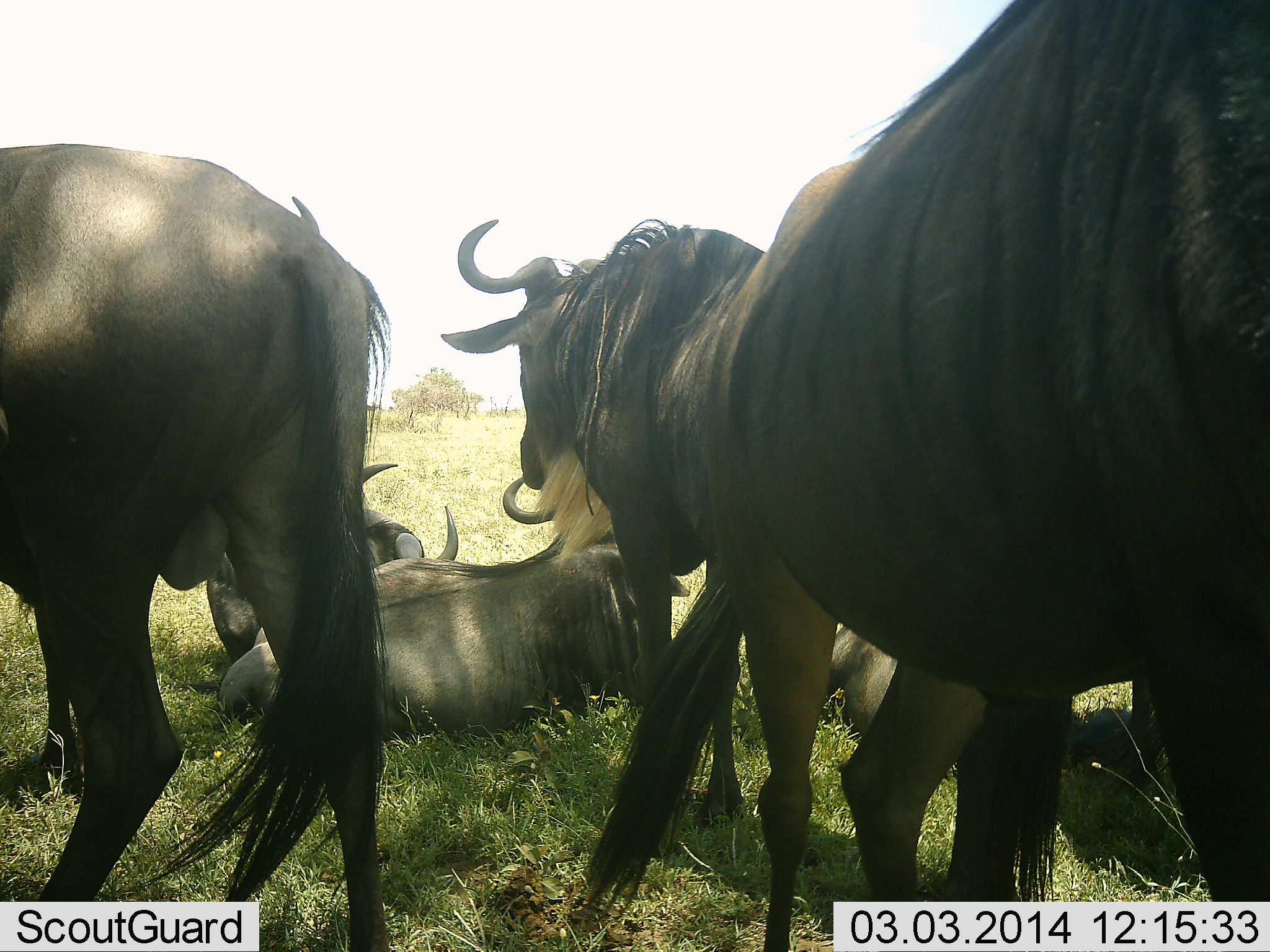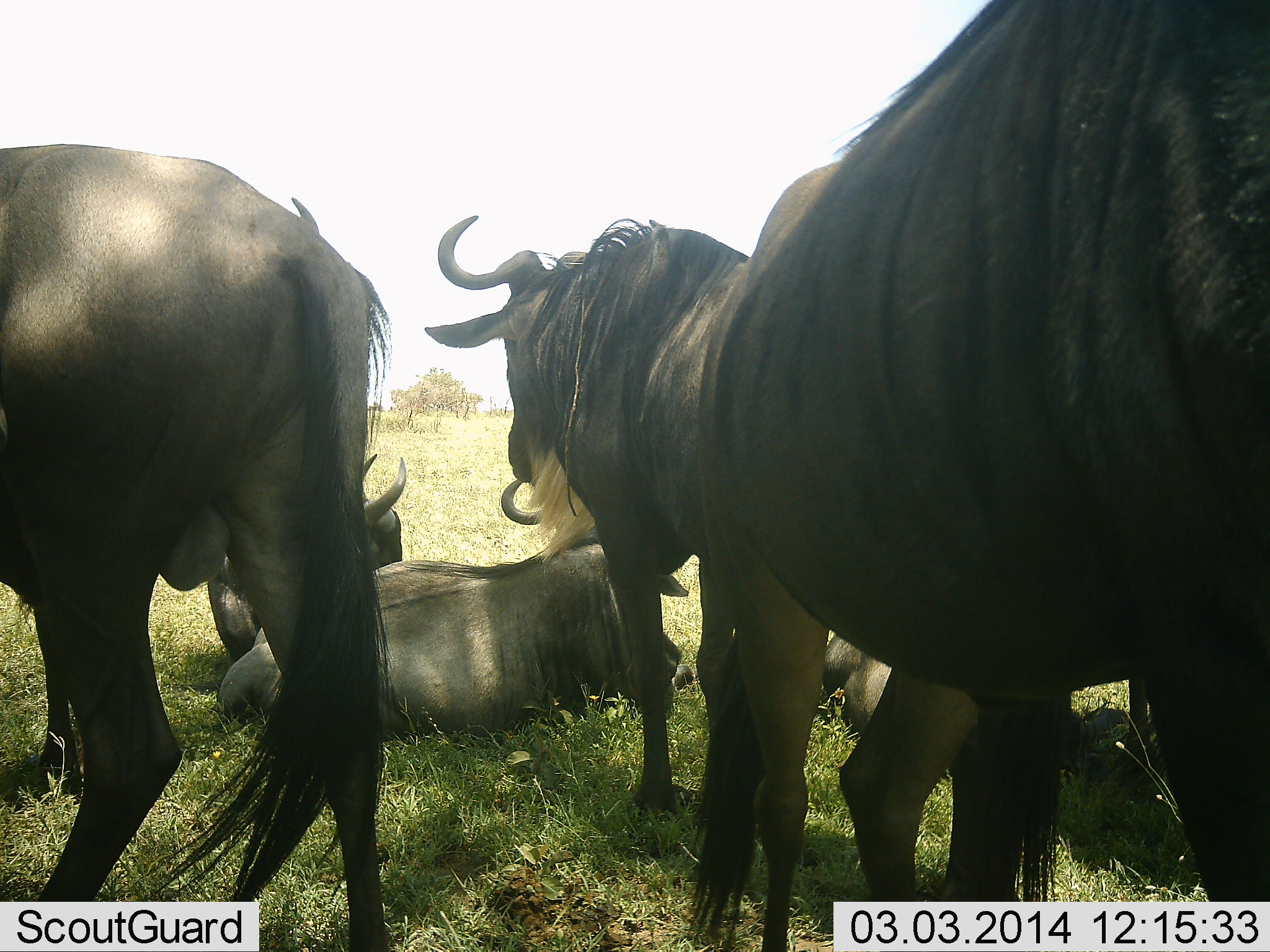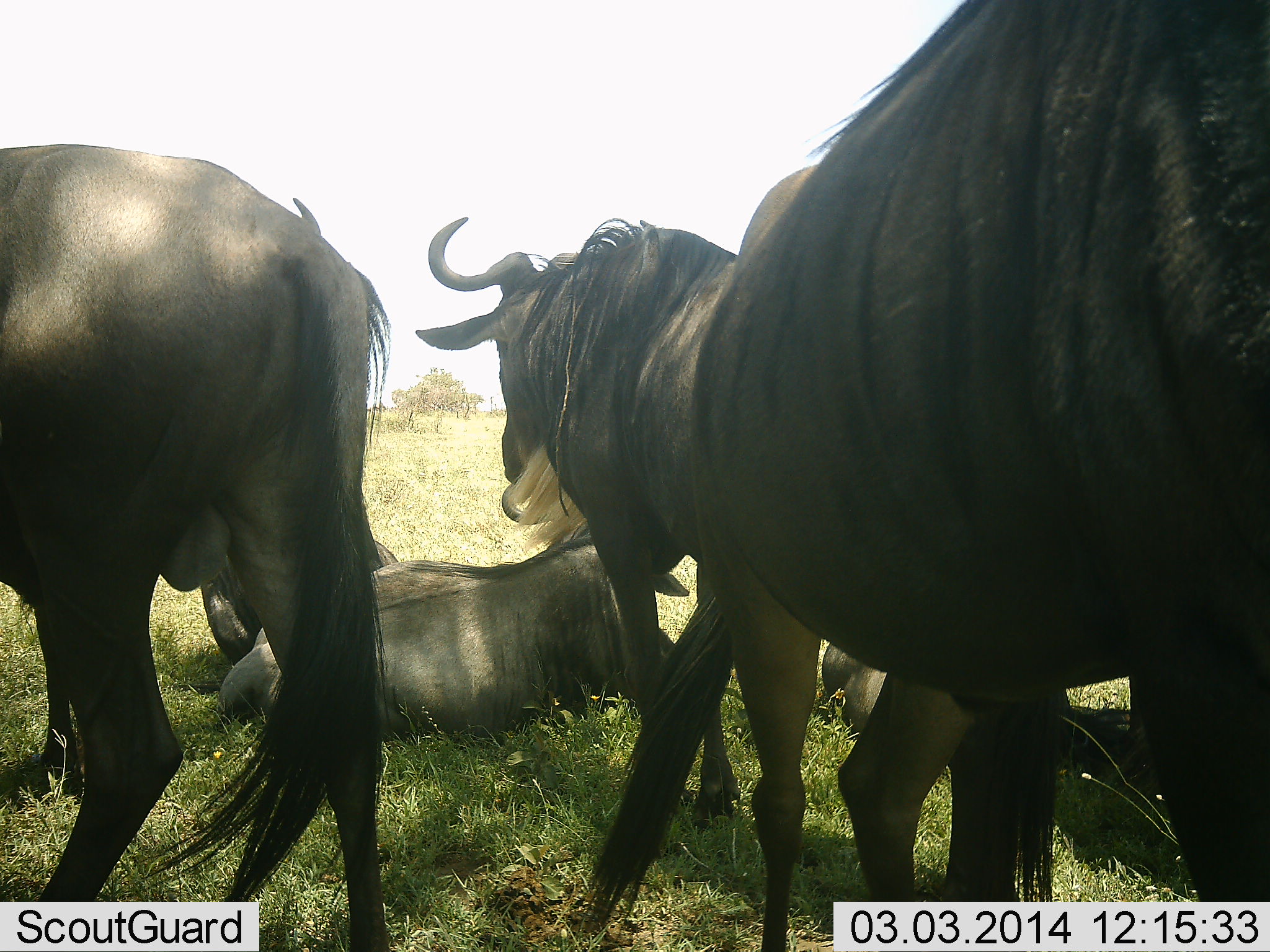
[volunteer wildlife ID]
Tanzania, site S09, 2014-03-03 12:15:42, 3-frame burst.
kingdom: Animalia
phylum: Chordata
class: Mammalia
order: Artiodactyla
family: Bovidae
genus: Connochaetes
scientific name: Connochaetes taurinus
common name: blue wildebeest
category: wildebeest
Wildebeest (blue wildebeest) (Connochaetes taurinus), count 7. Behavior (volunteer vote fractions): standing 80%, resting 100%, moving 10%, interacting 10%. Young present (vote fraction): 0%. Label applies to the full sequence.